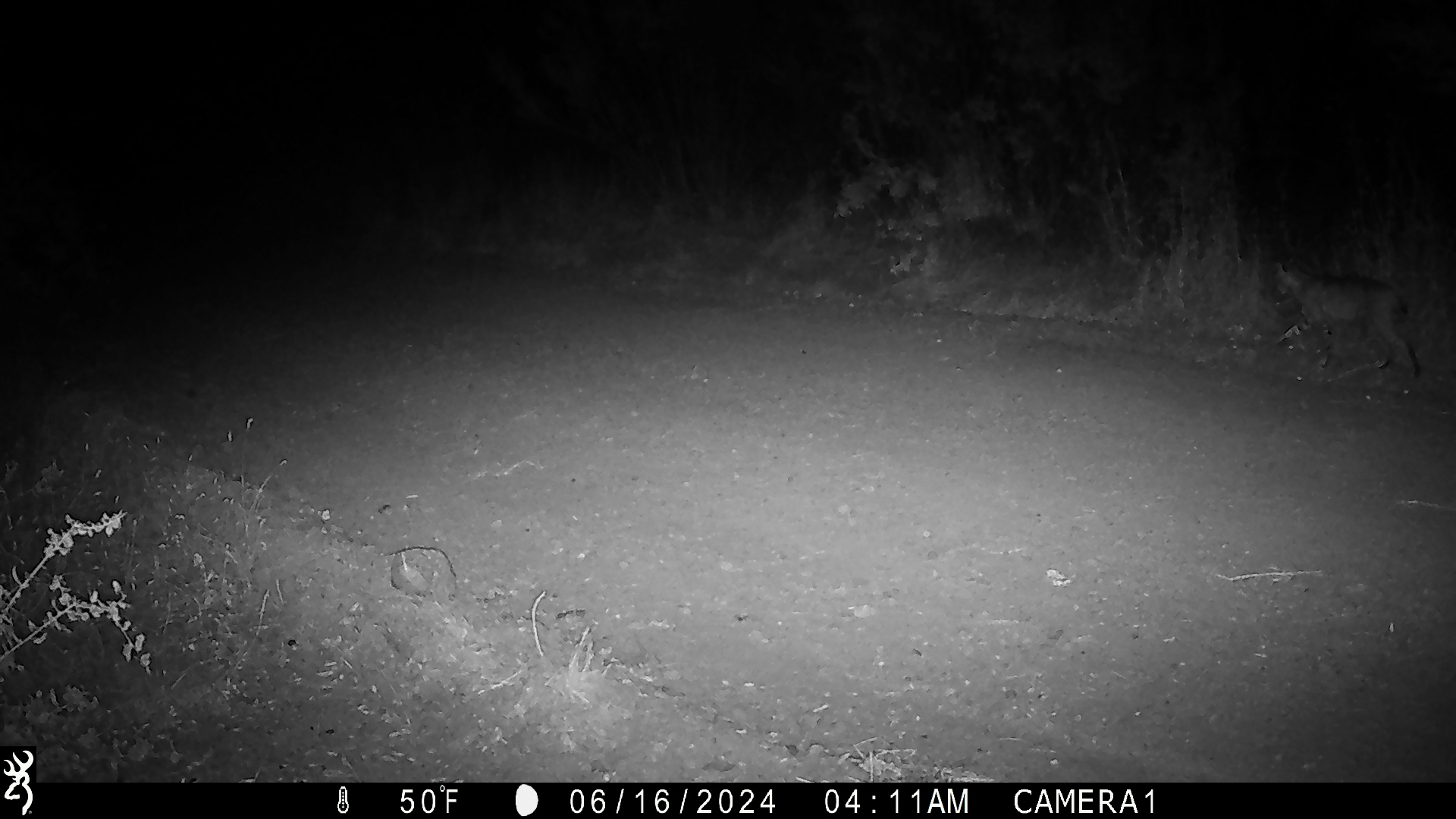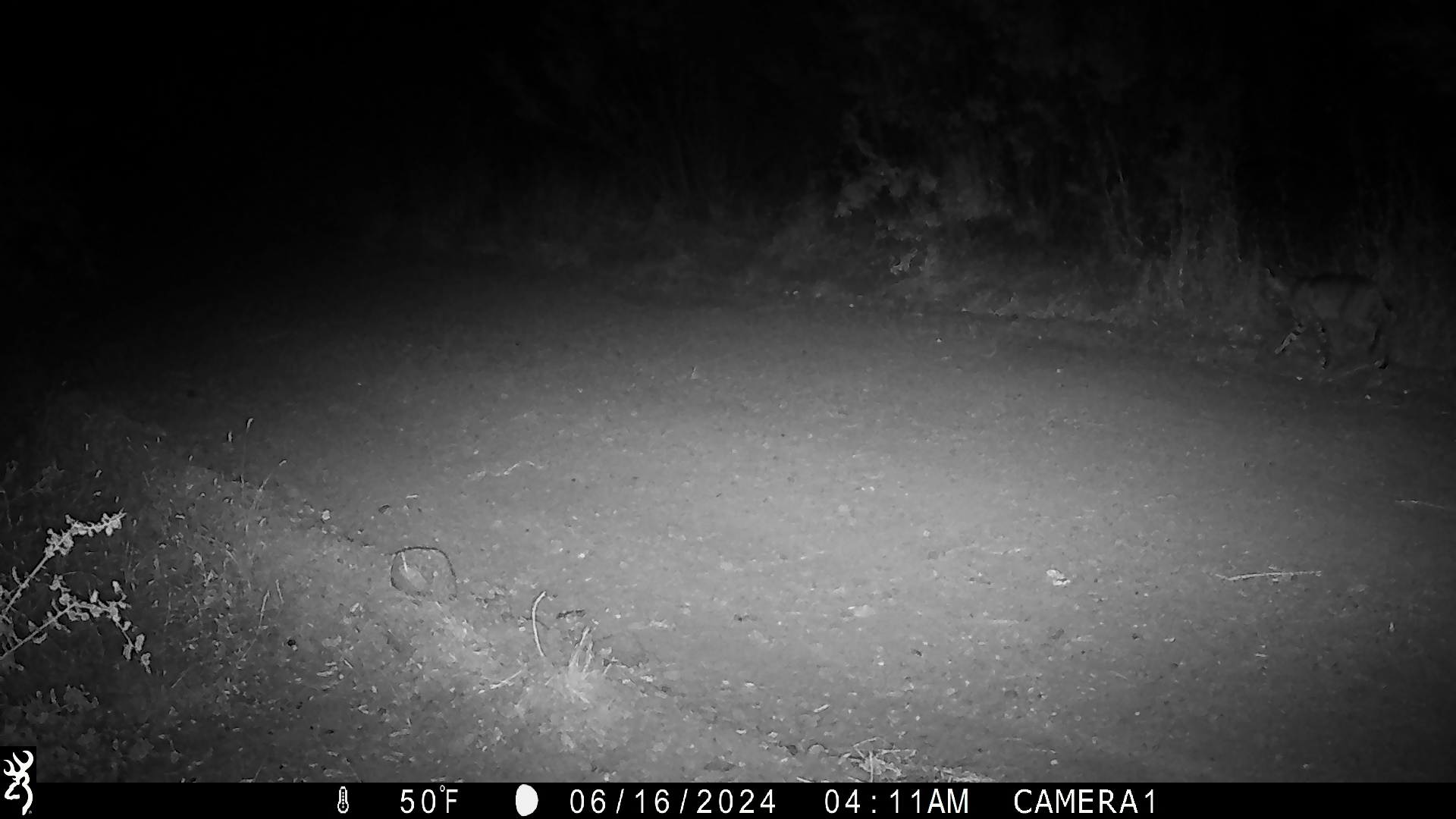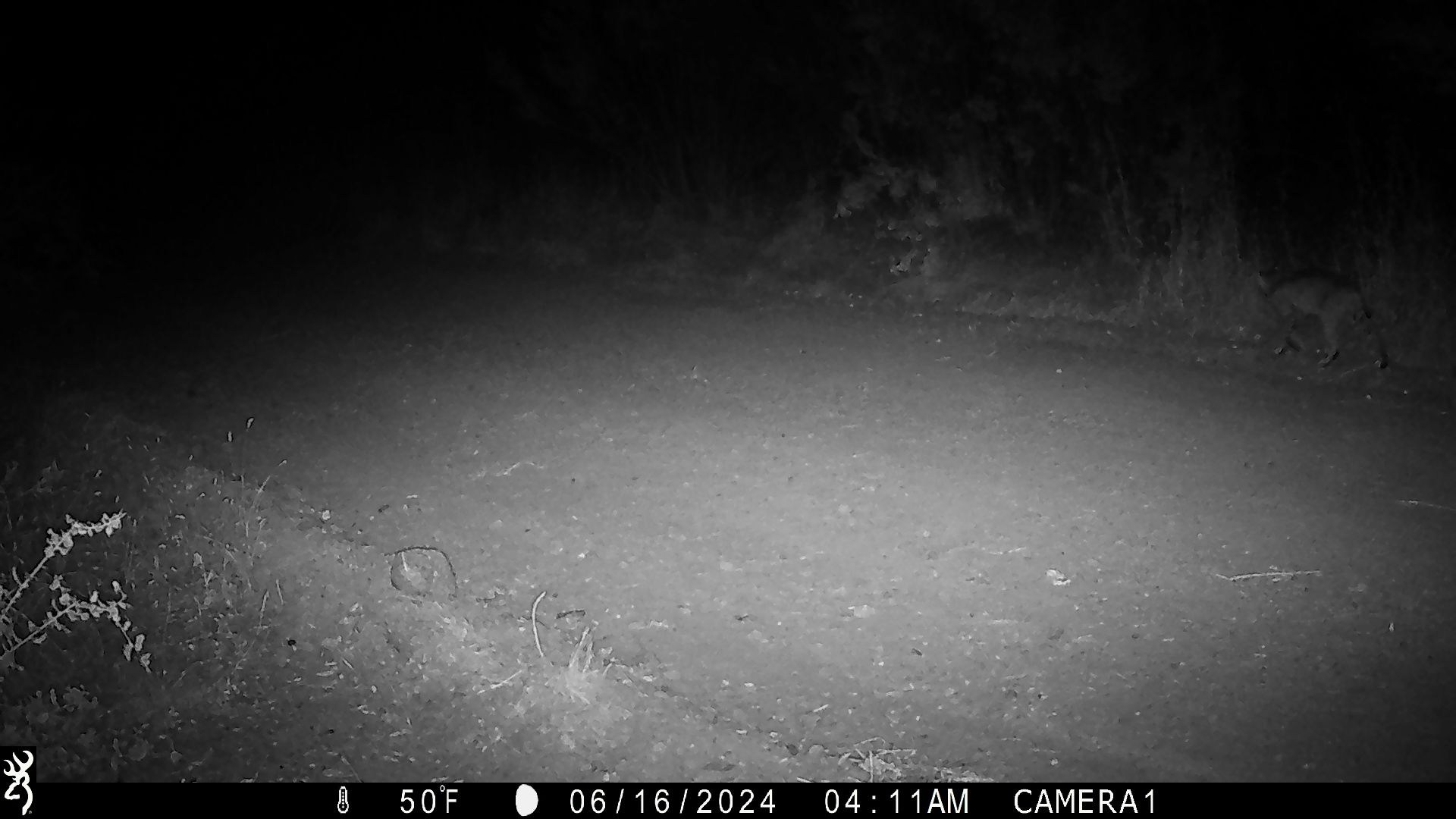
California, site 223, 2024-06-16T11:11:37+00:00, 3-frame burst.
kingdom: Animalia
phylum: Chordata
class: Mammalia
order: Carnivora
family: Felidae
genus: Lynx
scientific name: Lynx rufus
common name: bobcat